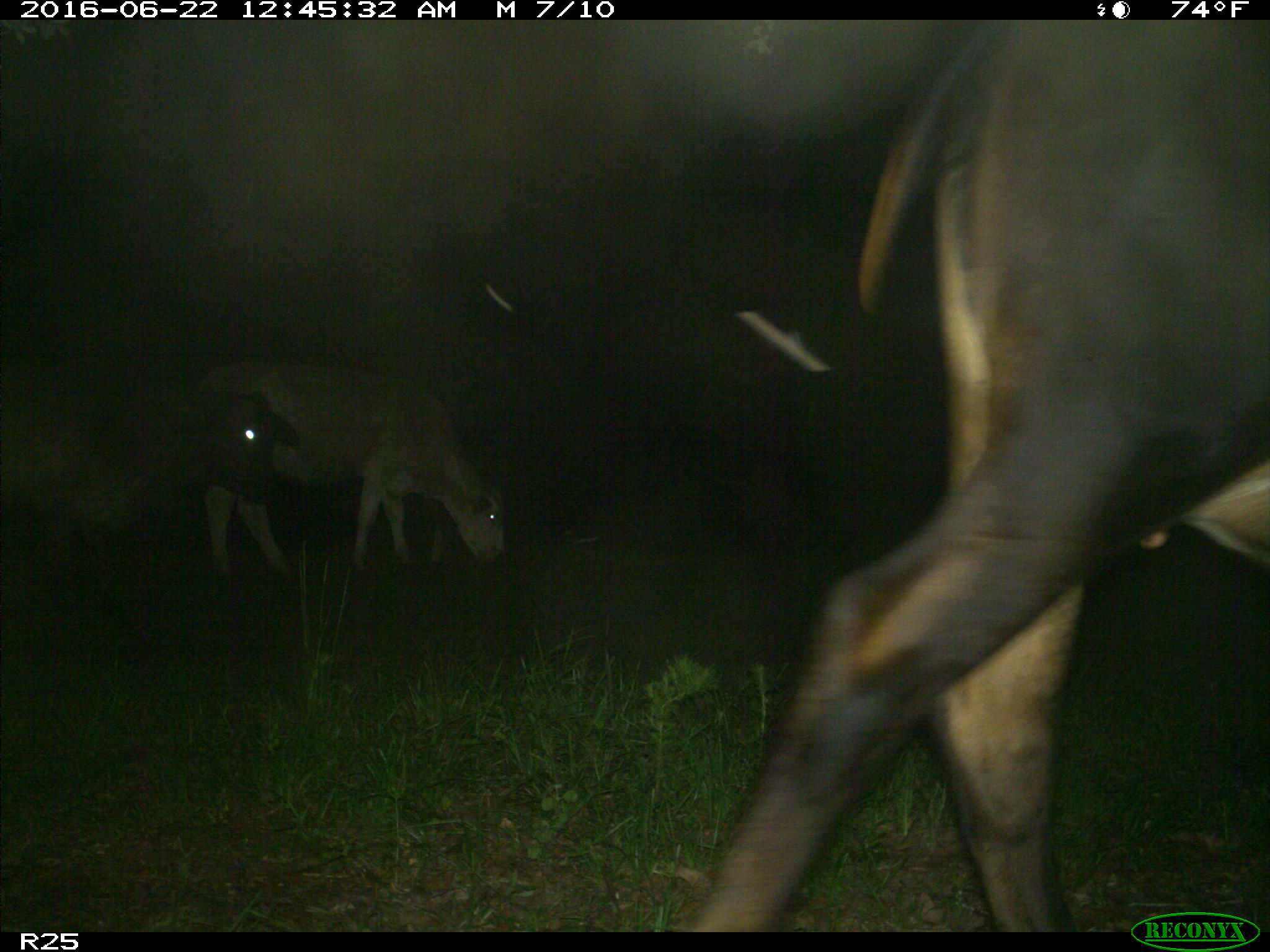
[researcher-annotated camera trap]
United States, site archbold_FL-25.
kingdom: Animalia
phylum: Chordata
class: Mammalia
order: Artiodactyla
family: Bovidae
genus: Bos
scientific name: Bos taurus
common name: domestic cow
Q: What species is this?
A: Bos taurus (domestic cow).